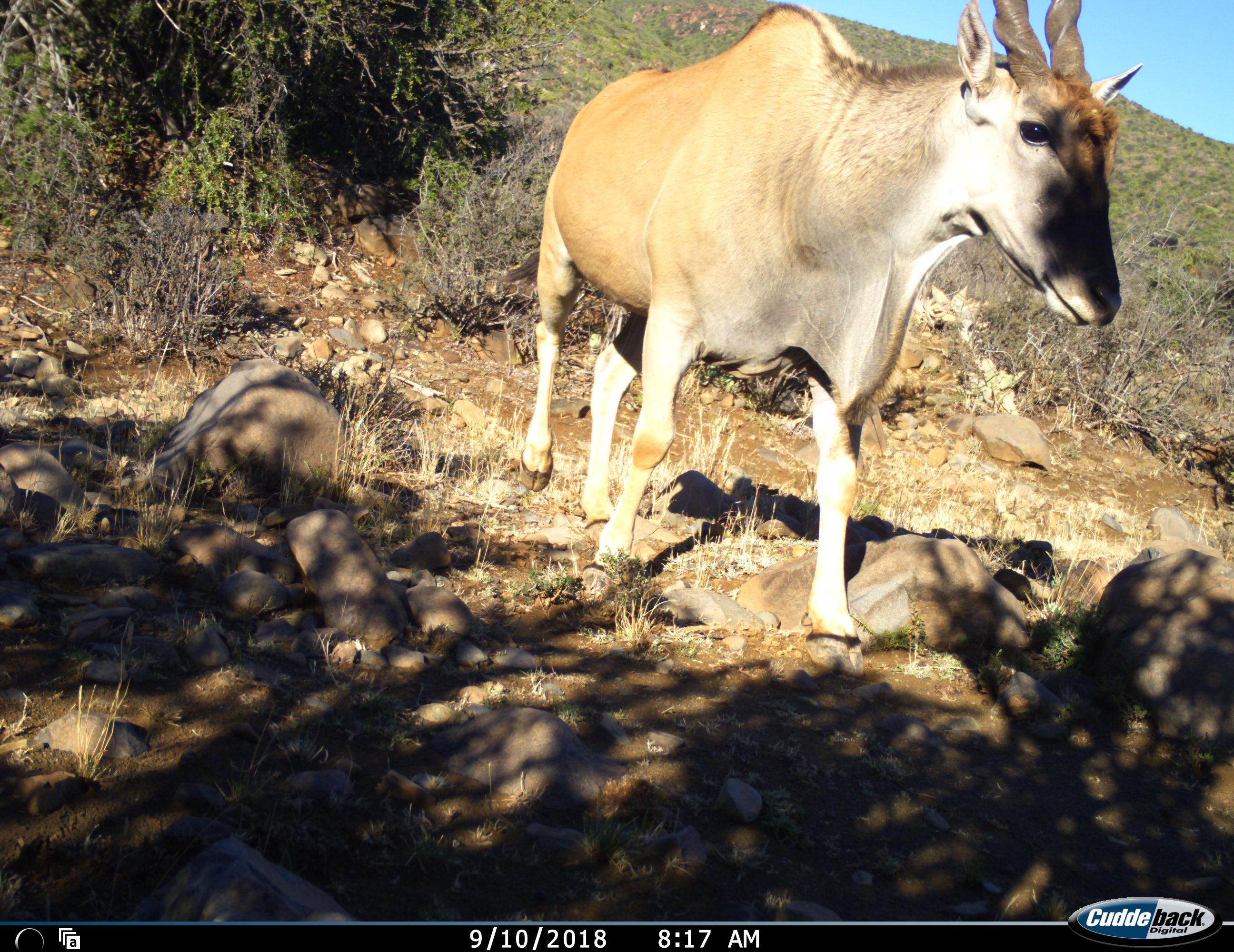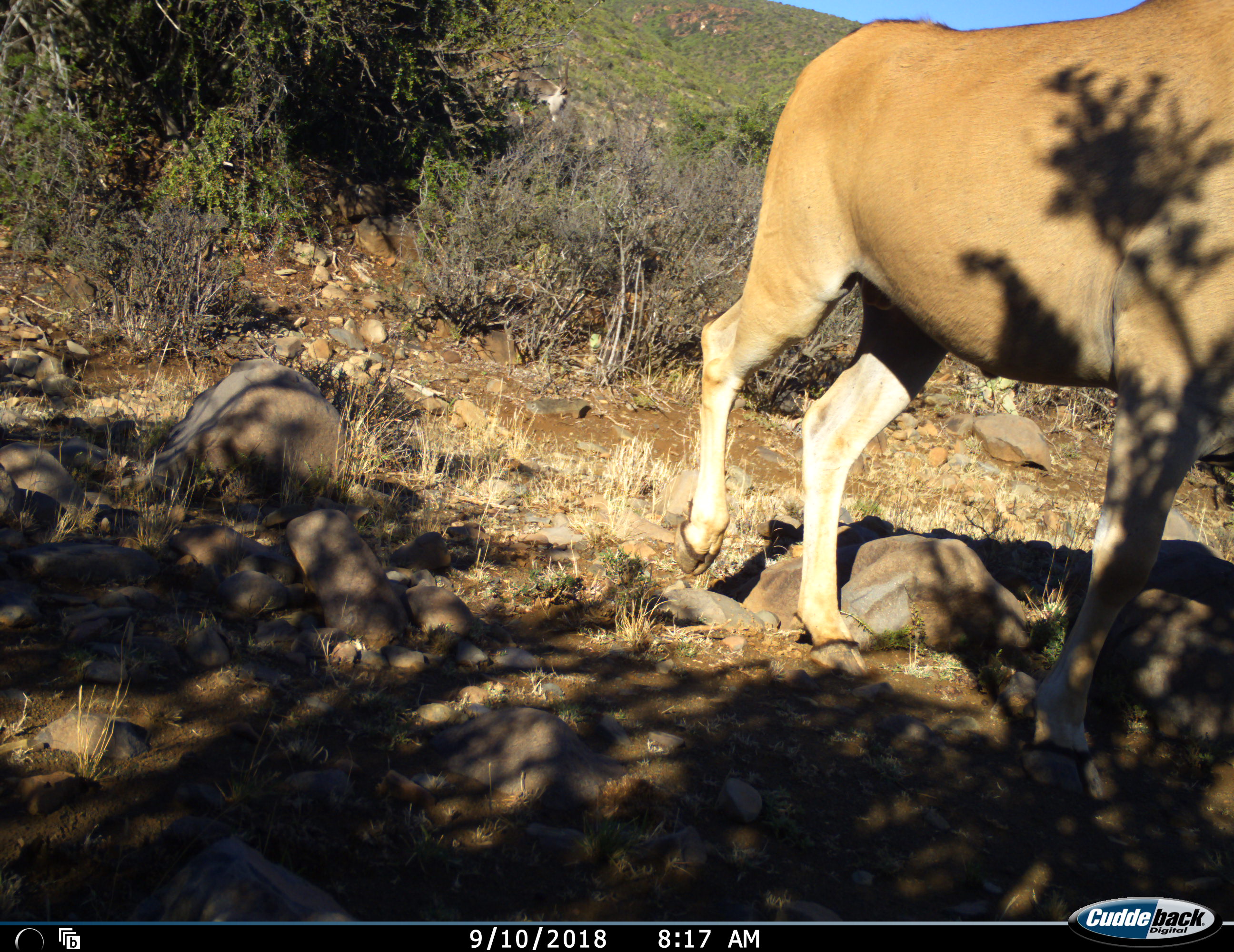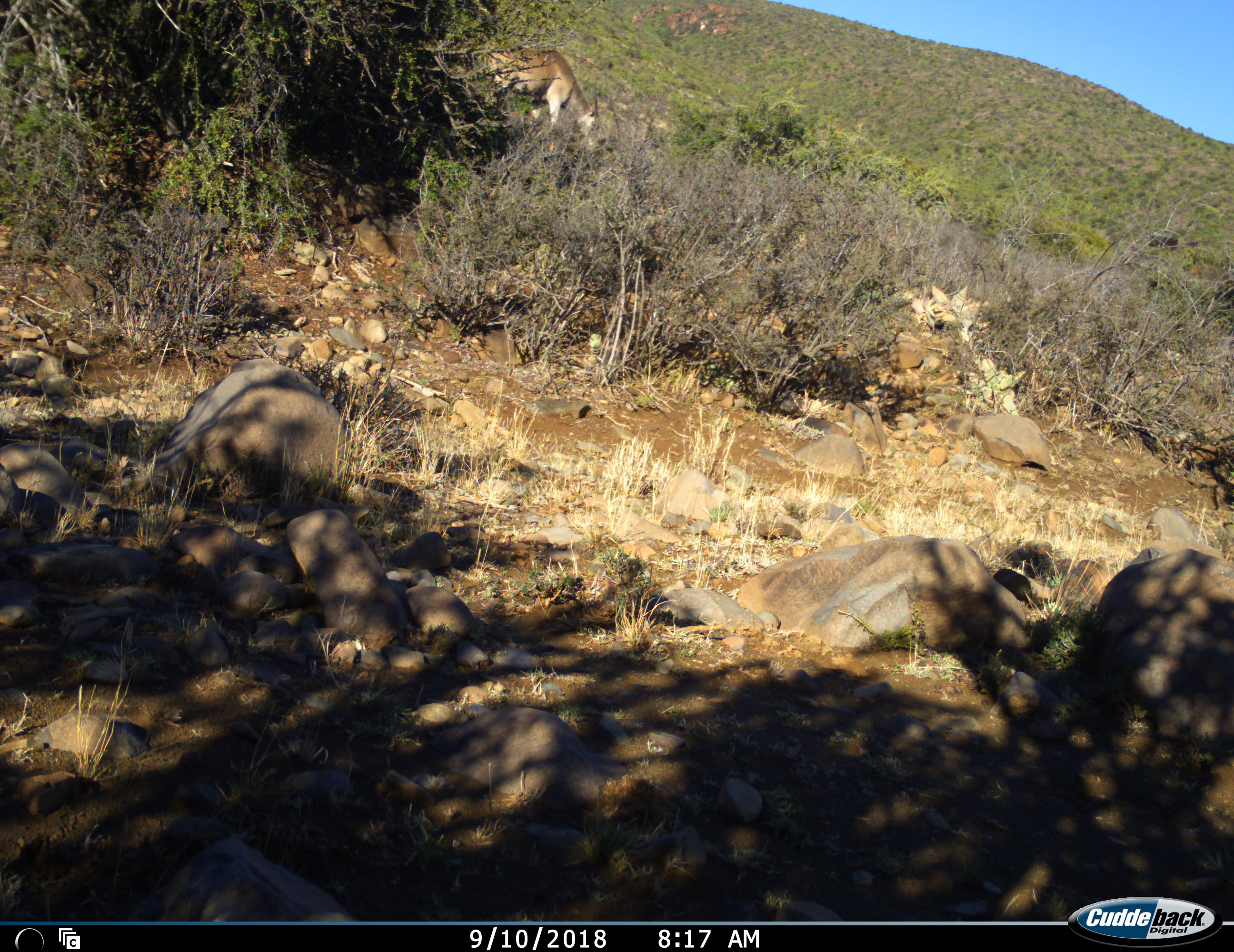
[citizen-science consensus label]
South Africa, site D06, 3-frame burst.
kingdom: Animalia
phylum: Chordata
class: Mammalia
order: Artiodactyla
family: Bovidae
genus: Tragelaphus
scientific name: Tragelaphus oryx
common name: eland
Eland (Tragelaphus oryx), count 2. Behavior (volunteer vote fractions): standing 10%, resting 0%, moving 100%, interacting 0%. Young present (vote fraction): 0%. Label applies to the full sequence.